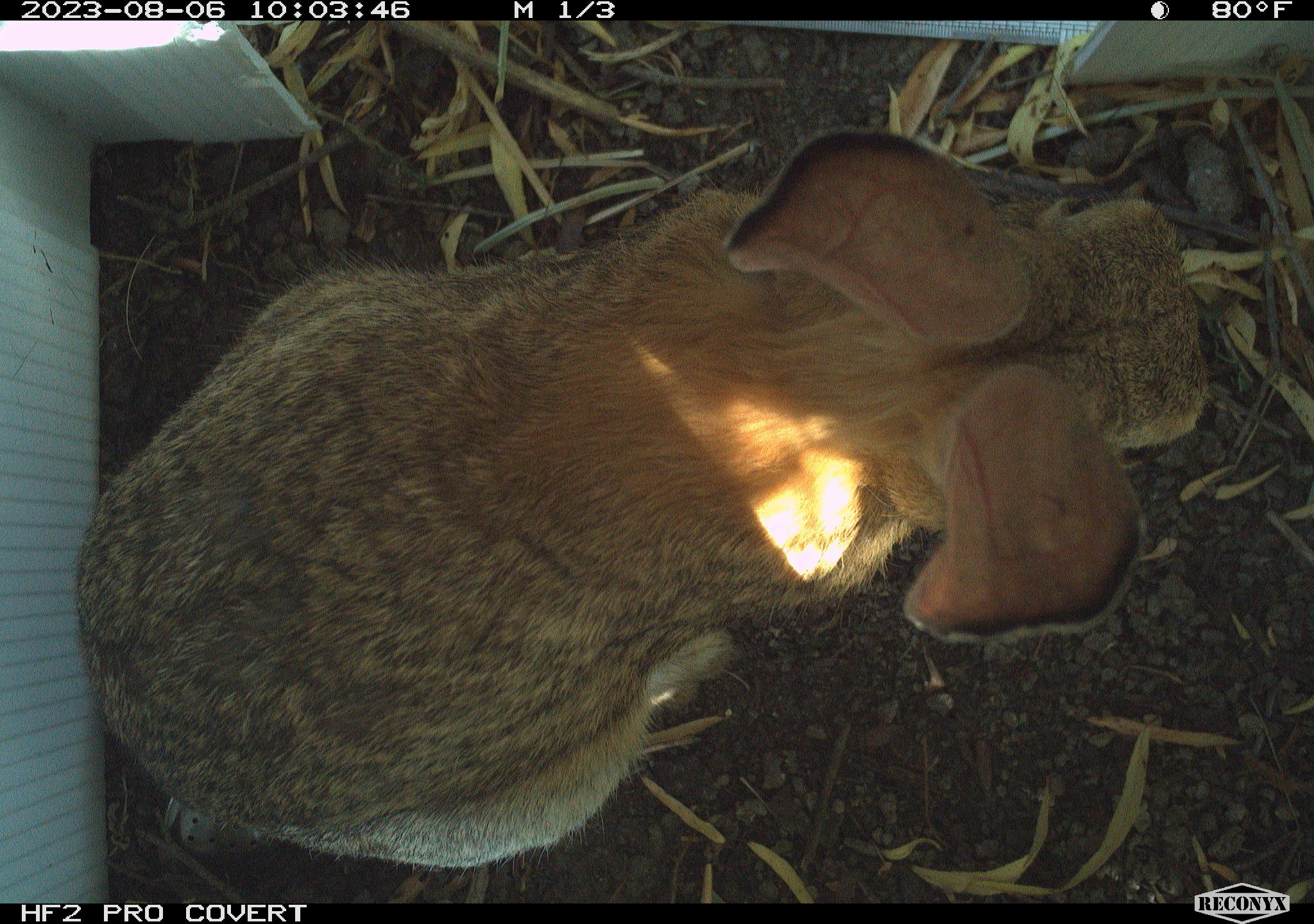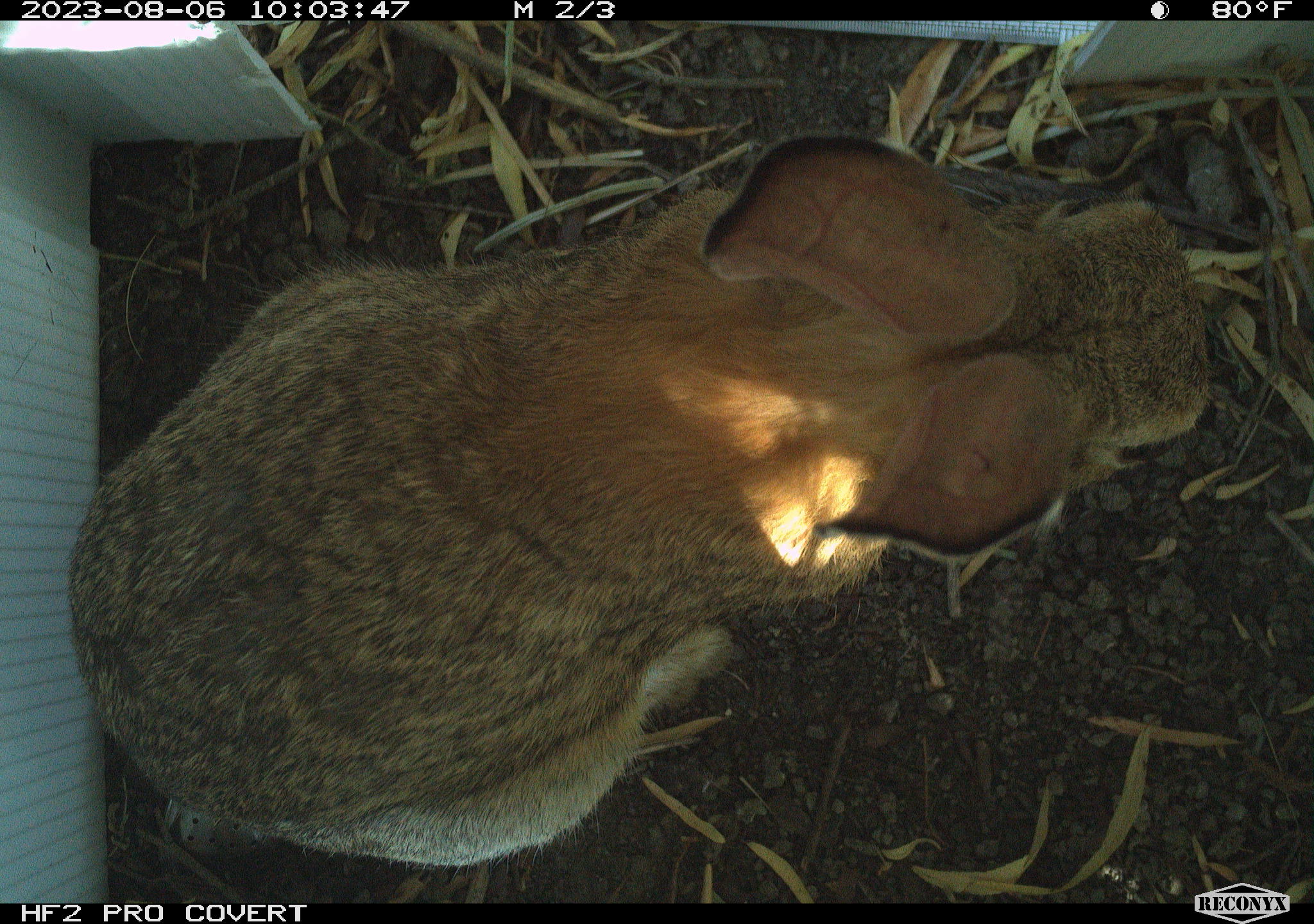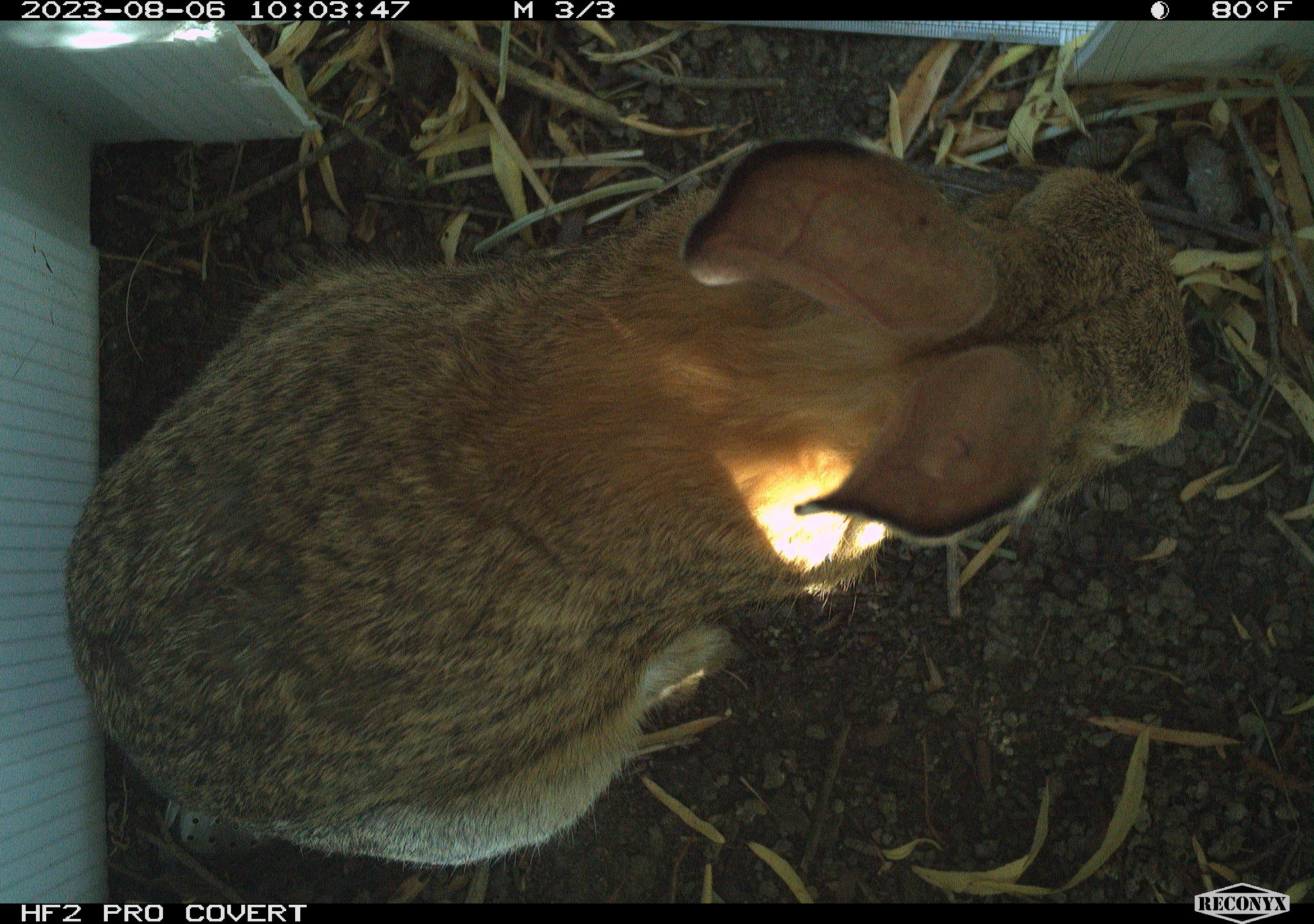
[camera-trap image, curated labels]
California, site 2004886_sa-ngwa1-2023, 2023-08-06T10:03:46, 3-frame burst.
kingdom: Animalia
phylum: Chordata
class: Mammalia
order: Lagomorpha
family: Leporidae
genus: Sylvilagus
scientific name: Sylvilagus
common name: cottontail rabbits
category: sylvilagus species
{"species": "sylvilagus species (cottontail rabbits) (Sylvilagus)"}